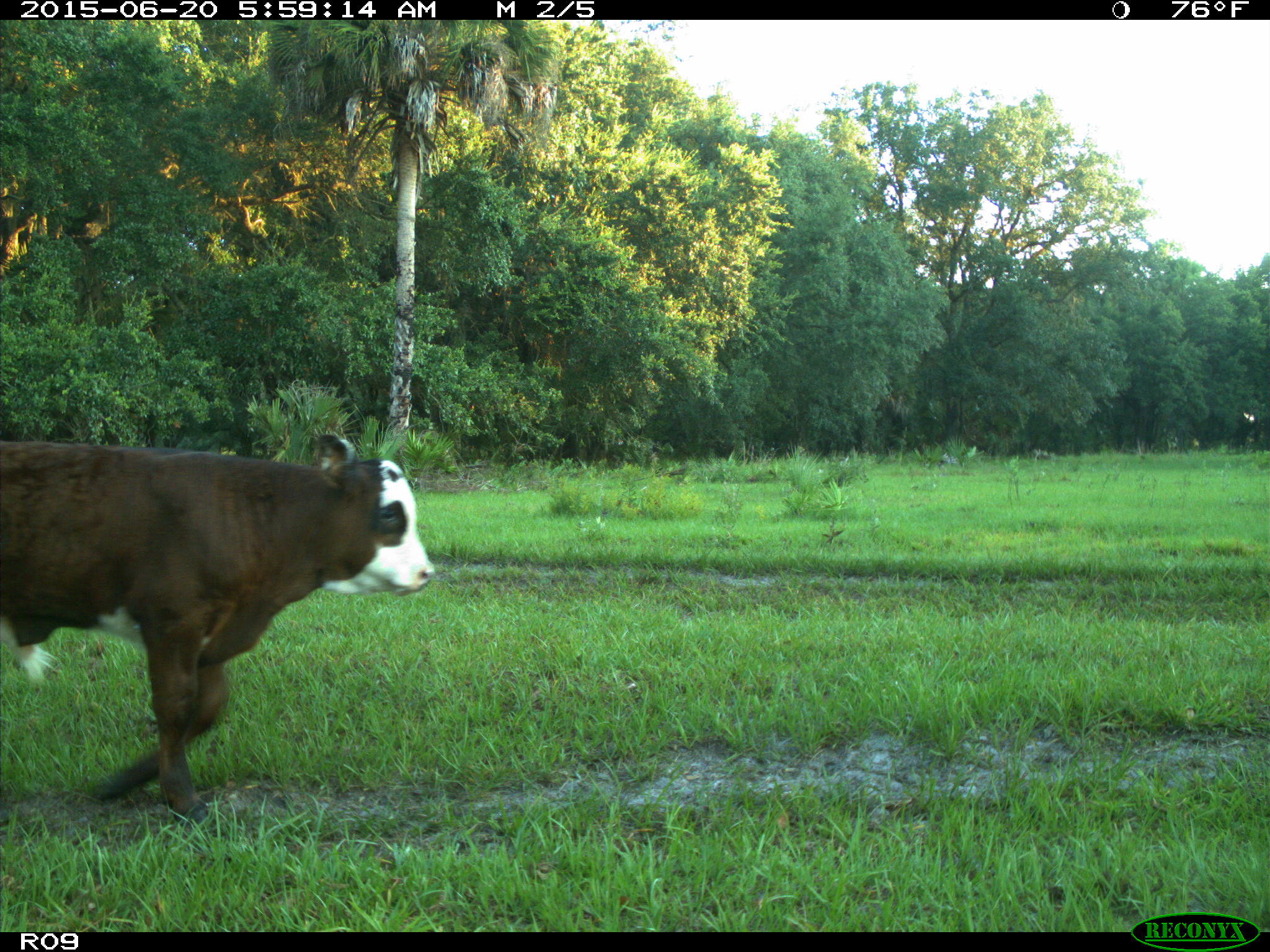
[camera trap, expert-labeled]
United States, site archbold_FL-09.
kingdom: Animalia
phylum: Chordata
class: Mammalia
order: Artiodactyla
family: Bovidae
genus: Bos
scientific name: Bos taurus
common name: domestic cow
Bos taurus (domestic cow).